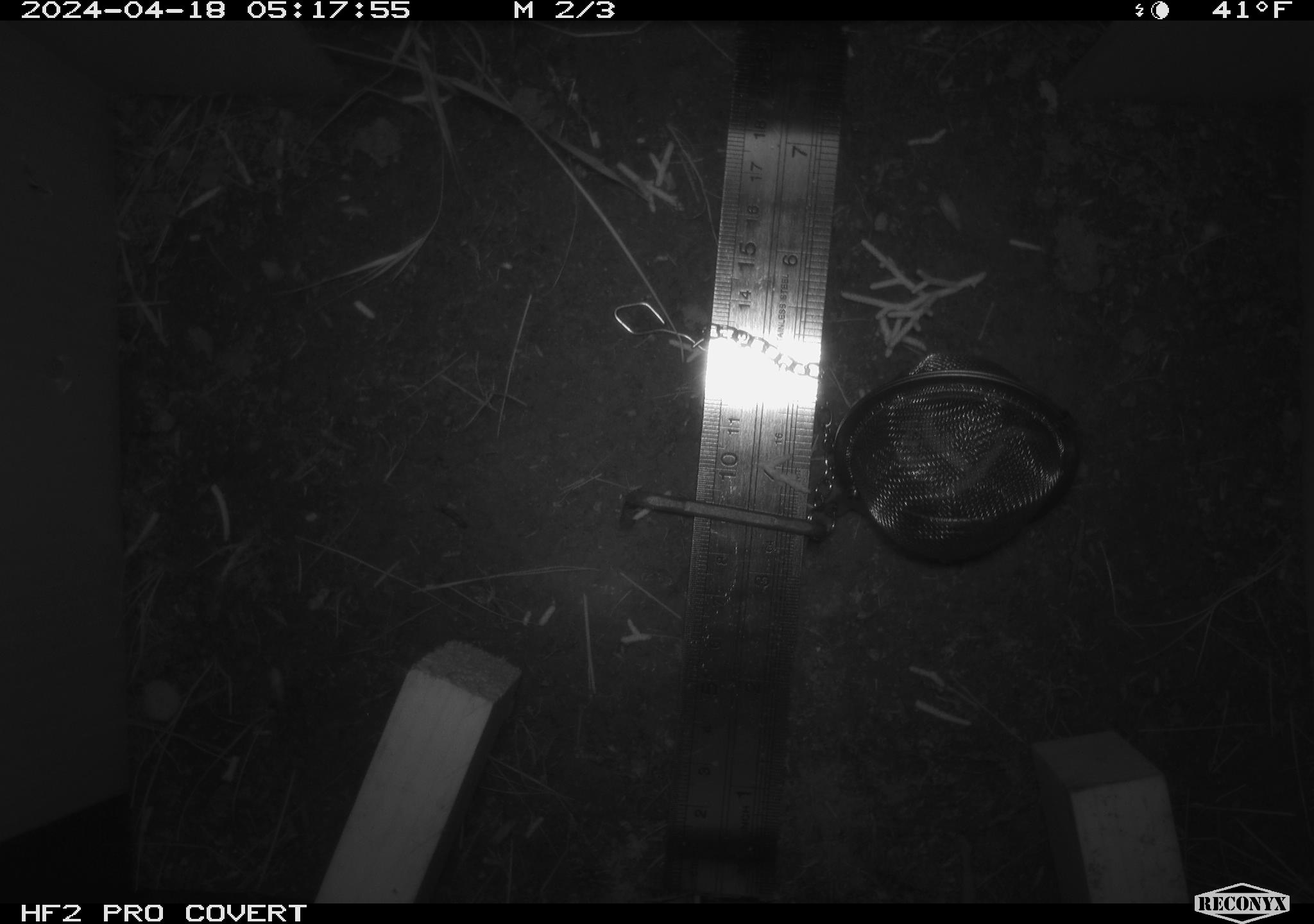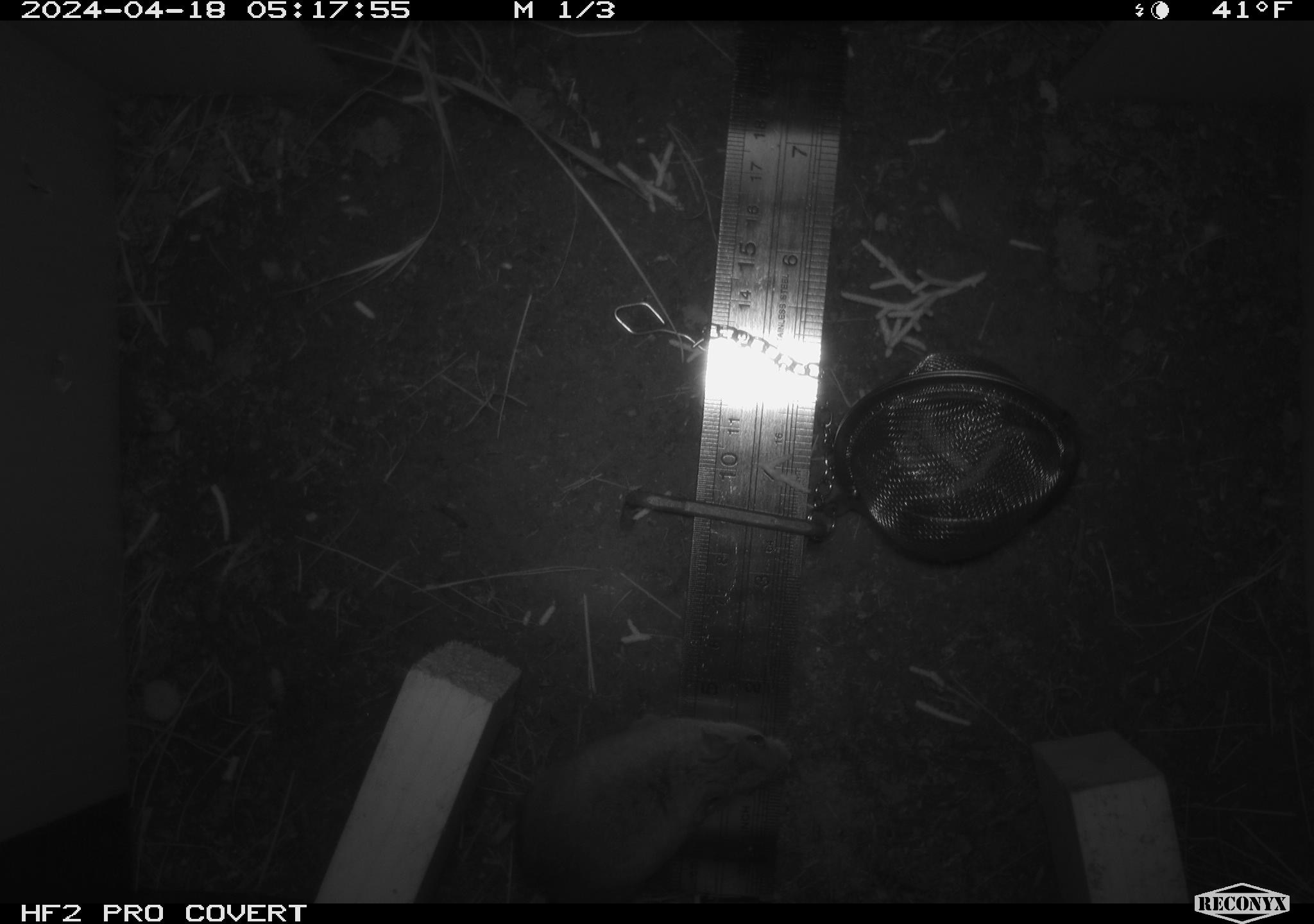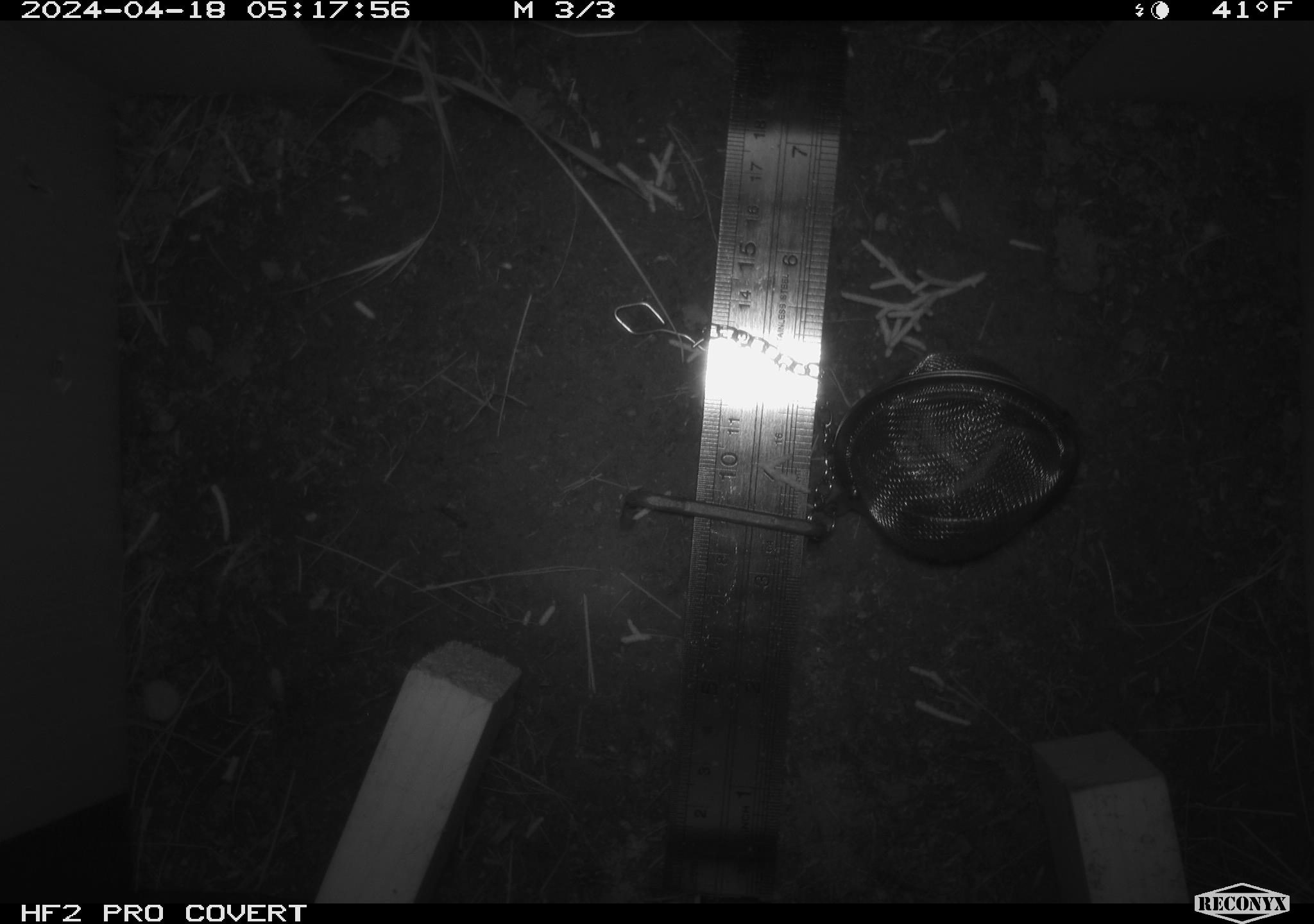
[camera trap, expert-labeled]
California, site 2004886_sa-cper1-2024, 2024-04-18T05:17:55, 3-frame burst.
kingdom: Animalia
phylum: Chordata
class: Mammalia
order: Rodentia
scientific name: Rodentia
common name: rodent